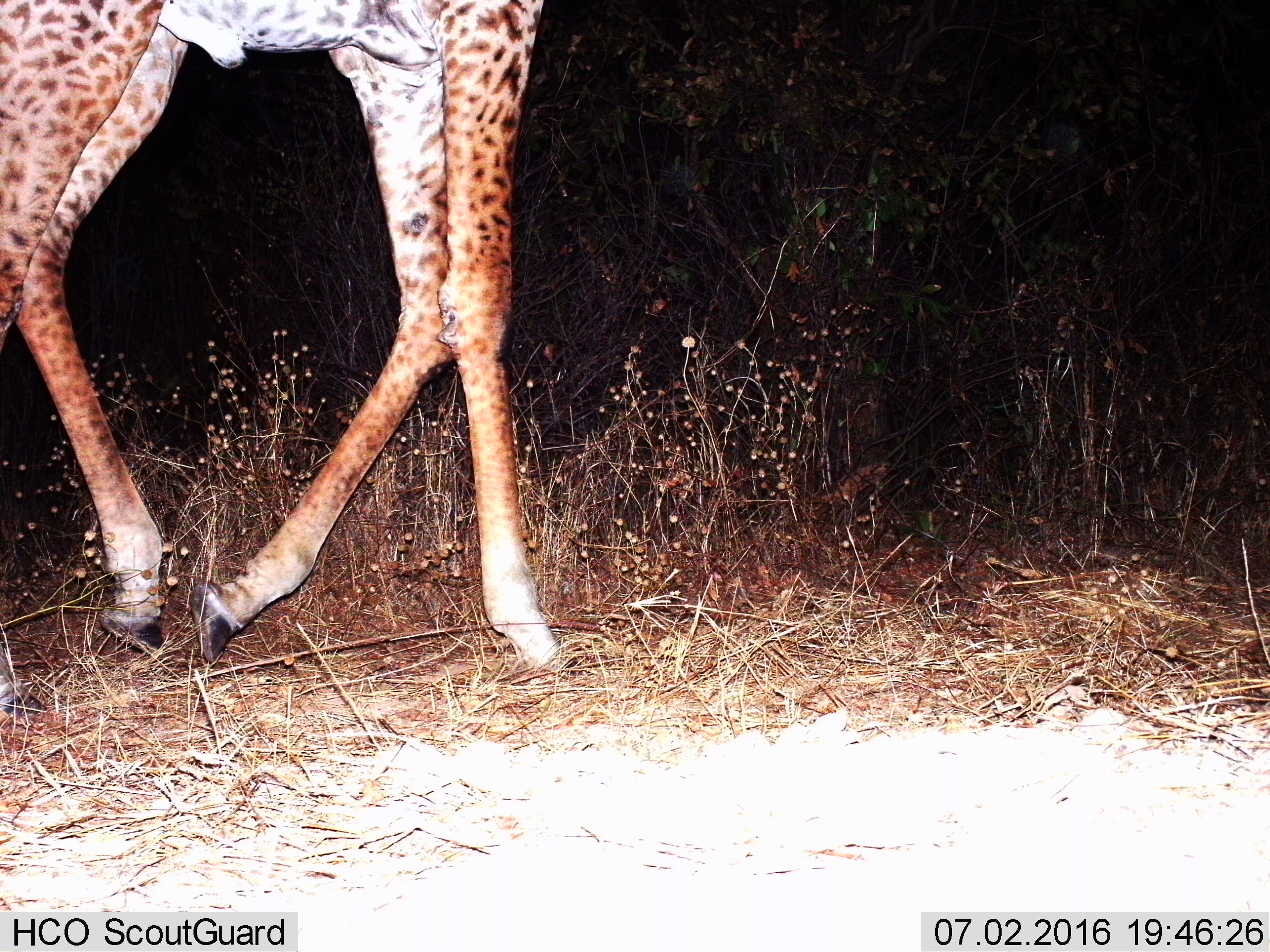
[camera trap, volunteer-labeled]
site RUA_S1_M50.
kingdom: Animalia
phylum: Chordata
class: Mammalia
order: Artiodactyla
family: Giraffidae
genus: Giraffa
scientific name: Giraffa camelopardalis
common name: giraffe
Giraffe (Giraffa camelopardalis), count 1. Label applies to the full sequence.